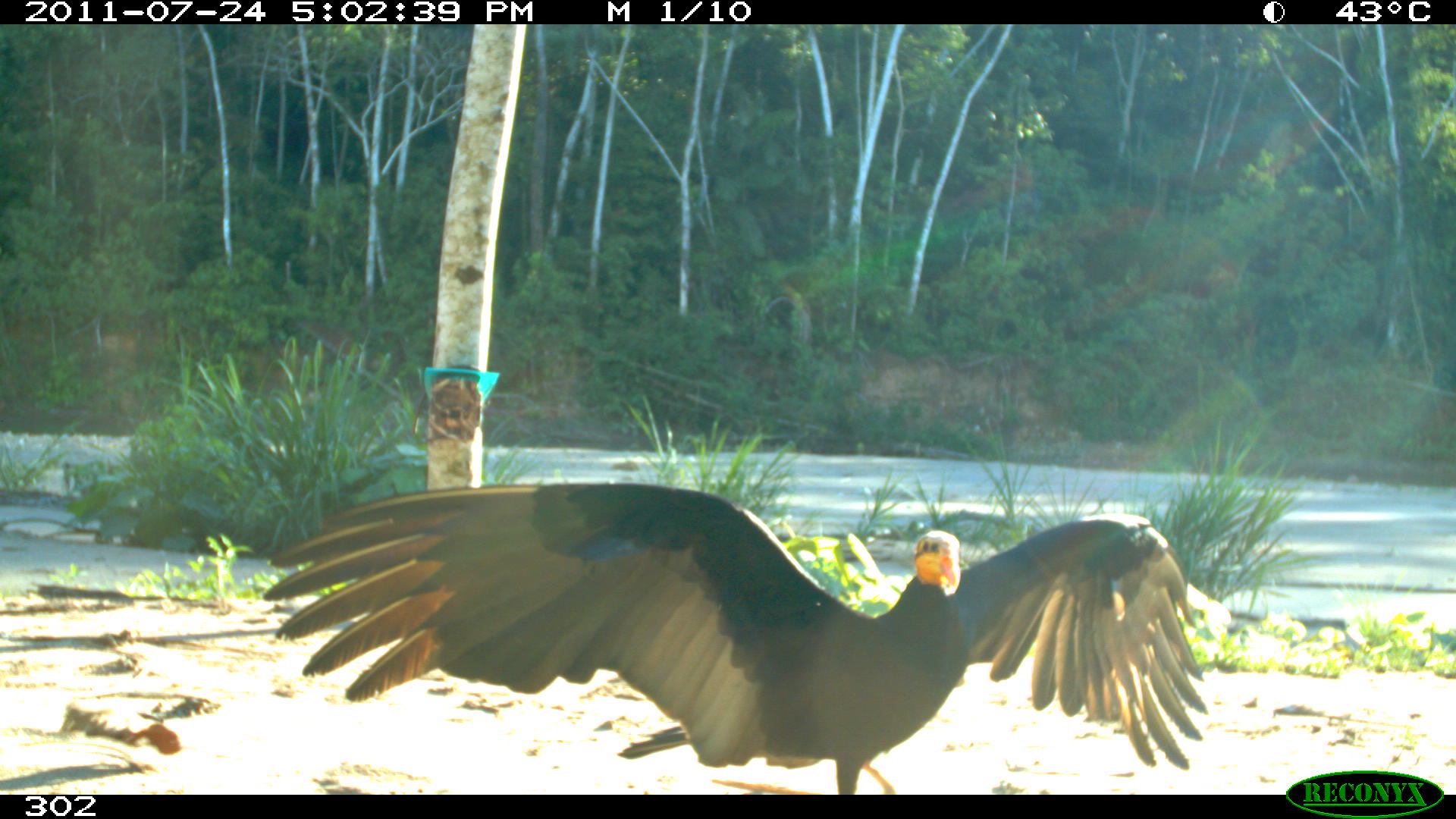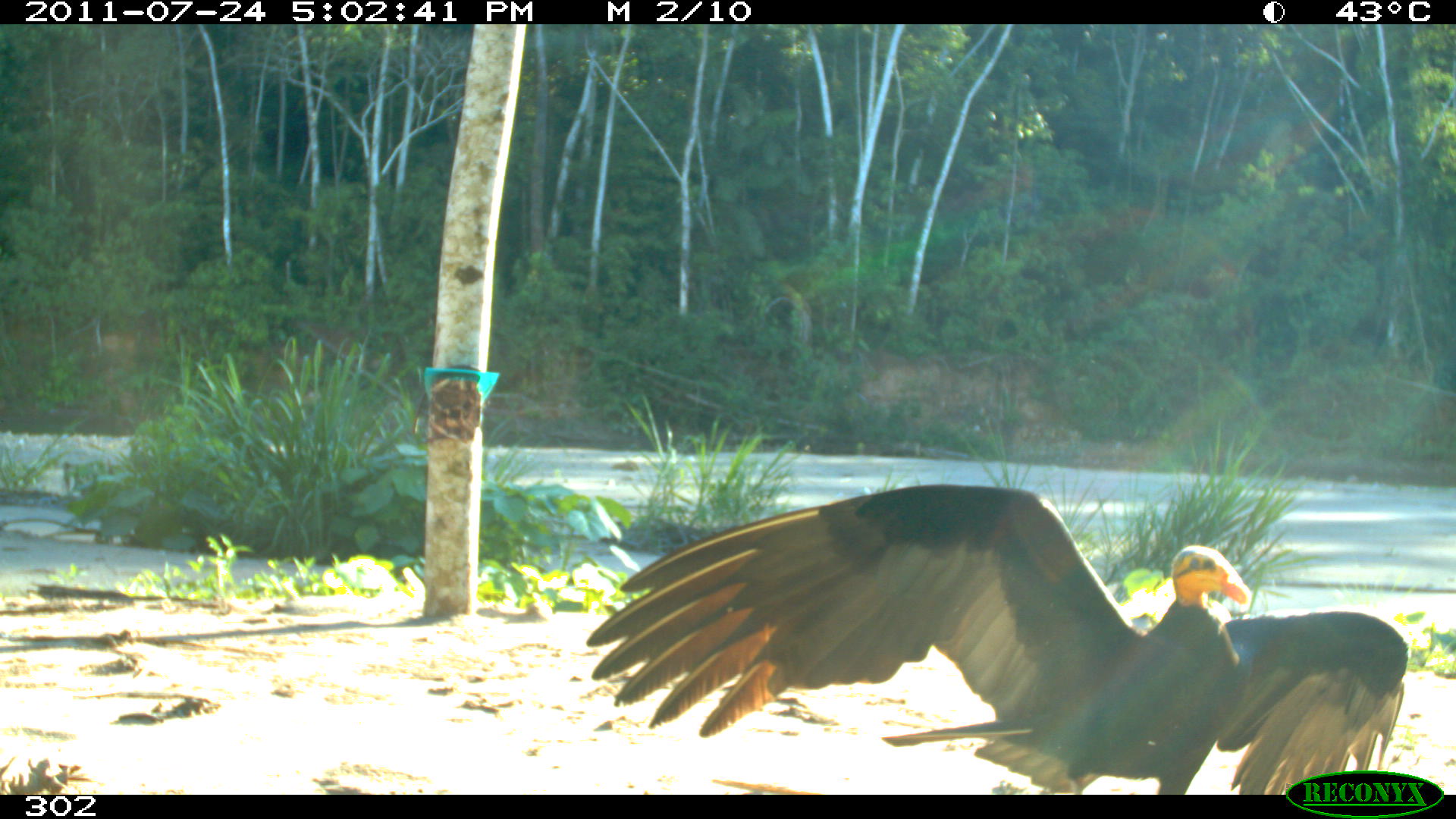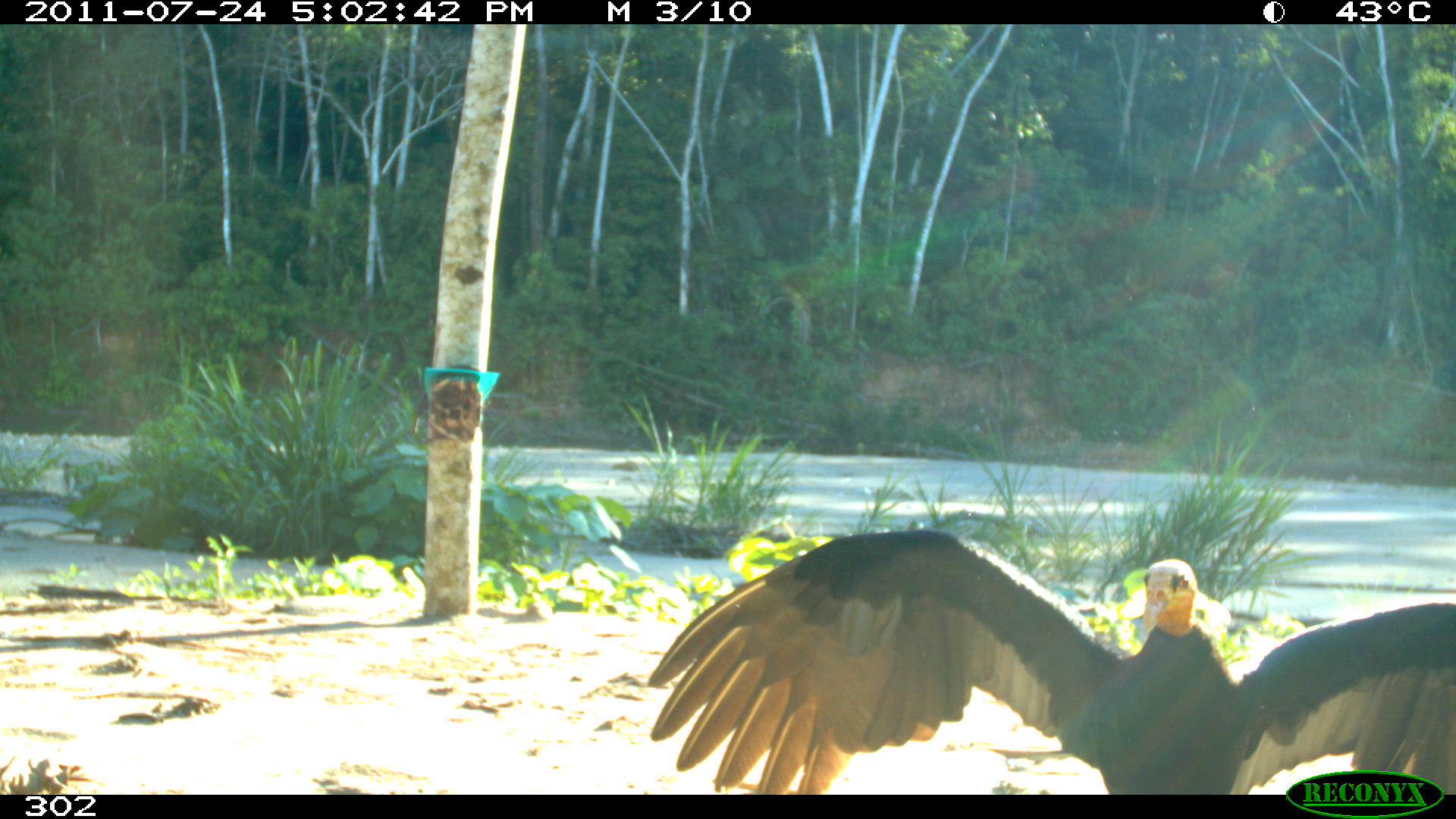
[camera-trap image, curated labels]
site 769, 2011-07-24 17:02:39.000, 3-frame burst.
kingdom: Animalia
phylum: Chordata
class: Aves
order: Cathartiformes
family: Cathartidae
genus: Cathartes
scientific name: Cathartes burrovianus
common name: lesser yellow-headed vulture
Cathartes burrovianus (lesser yellow-headed vulture).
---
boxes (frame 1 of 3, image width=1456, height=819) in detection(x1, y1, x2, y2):
cathartes burrovianus: detection(259, 477, 1206, 794)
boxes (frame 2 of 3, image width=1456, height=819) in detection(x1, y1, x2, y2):
cathartes burrovianus: detection(580, 480, 1408, 793)